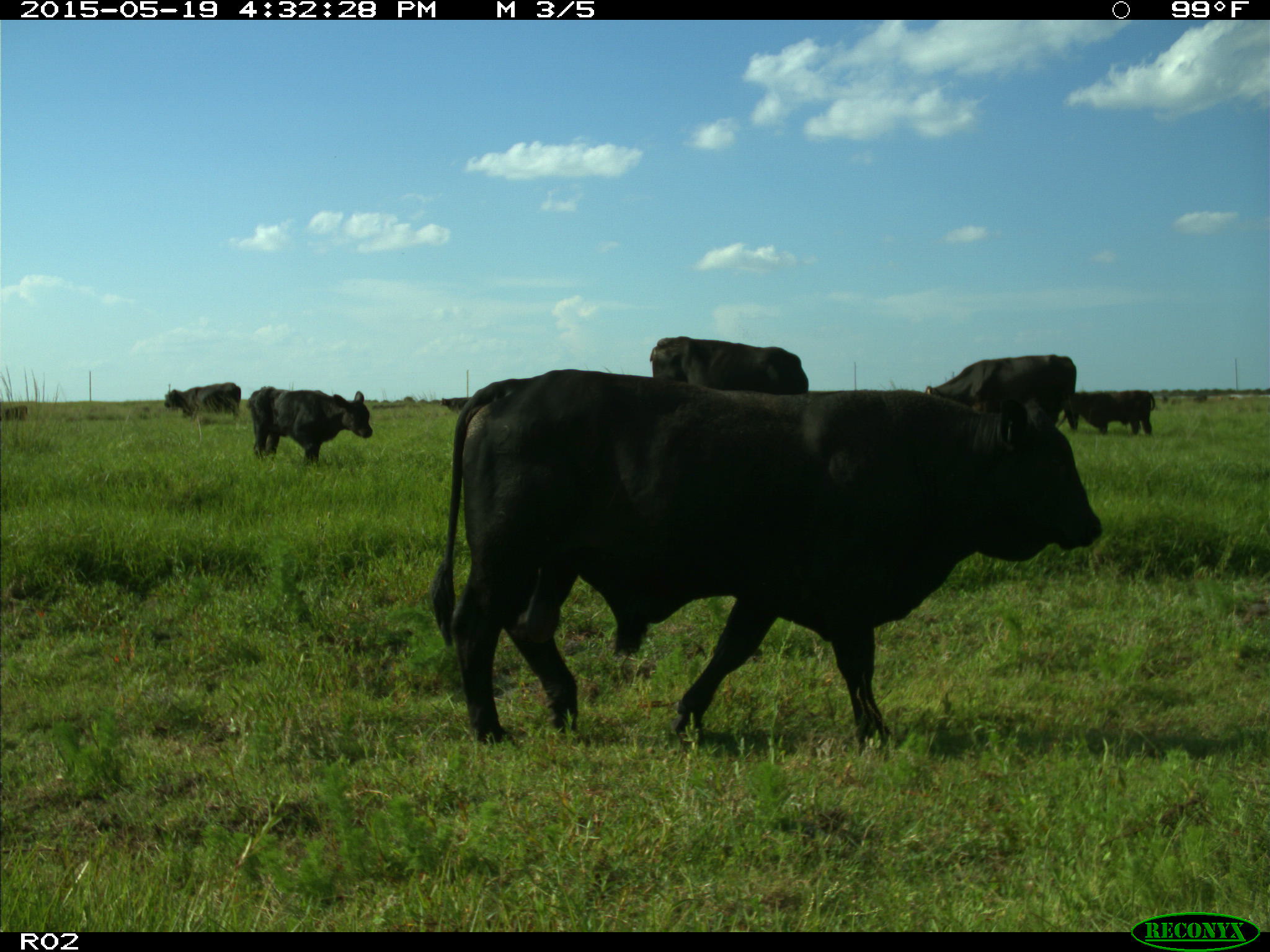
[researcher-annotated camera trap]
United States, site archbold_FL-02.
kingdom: Animalia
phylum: Chordata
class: Mammalia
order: Artiodactyla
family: Bovidae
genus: Bos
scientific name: Bos taurus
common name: domestic cow